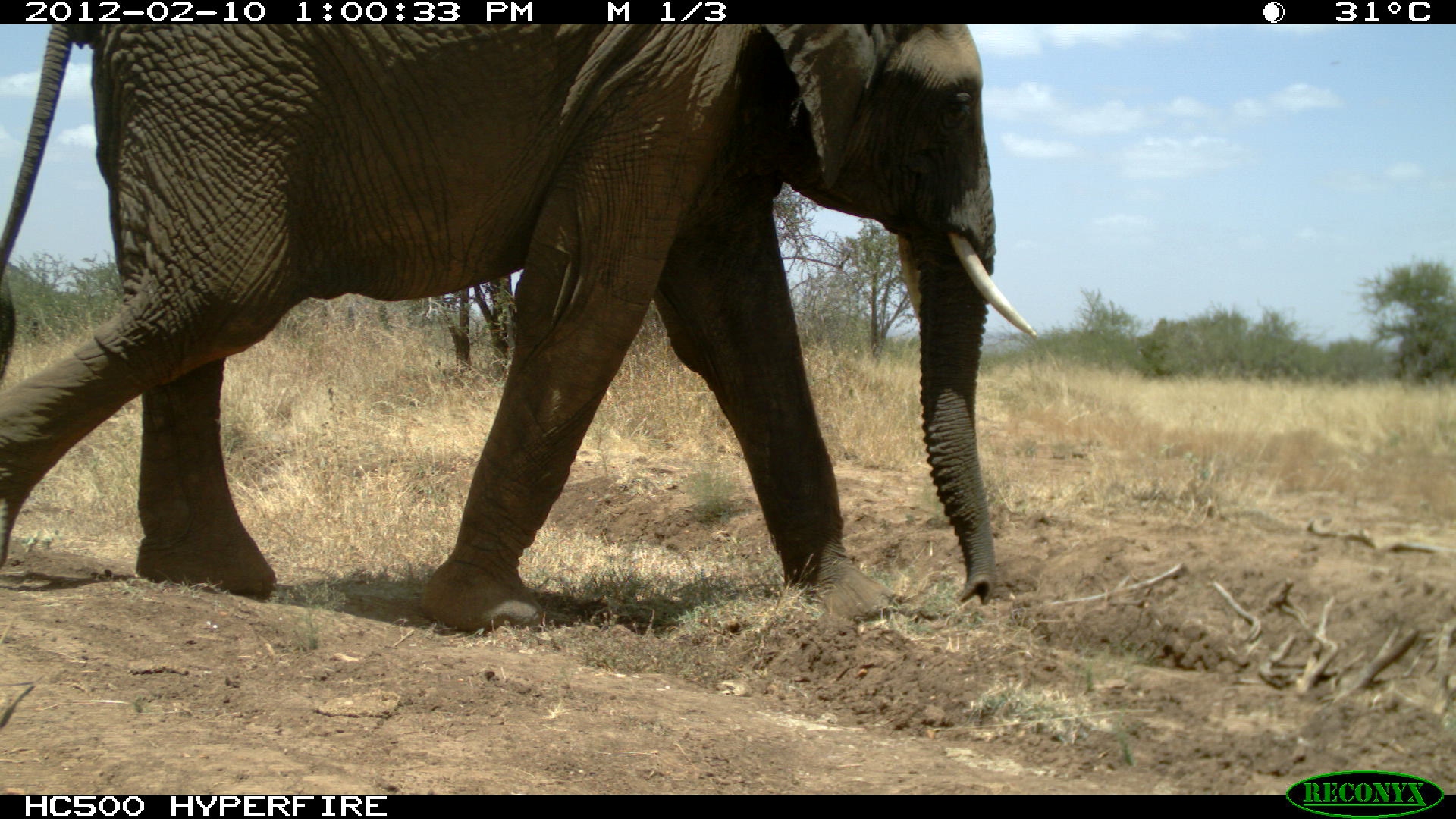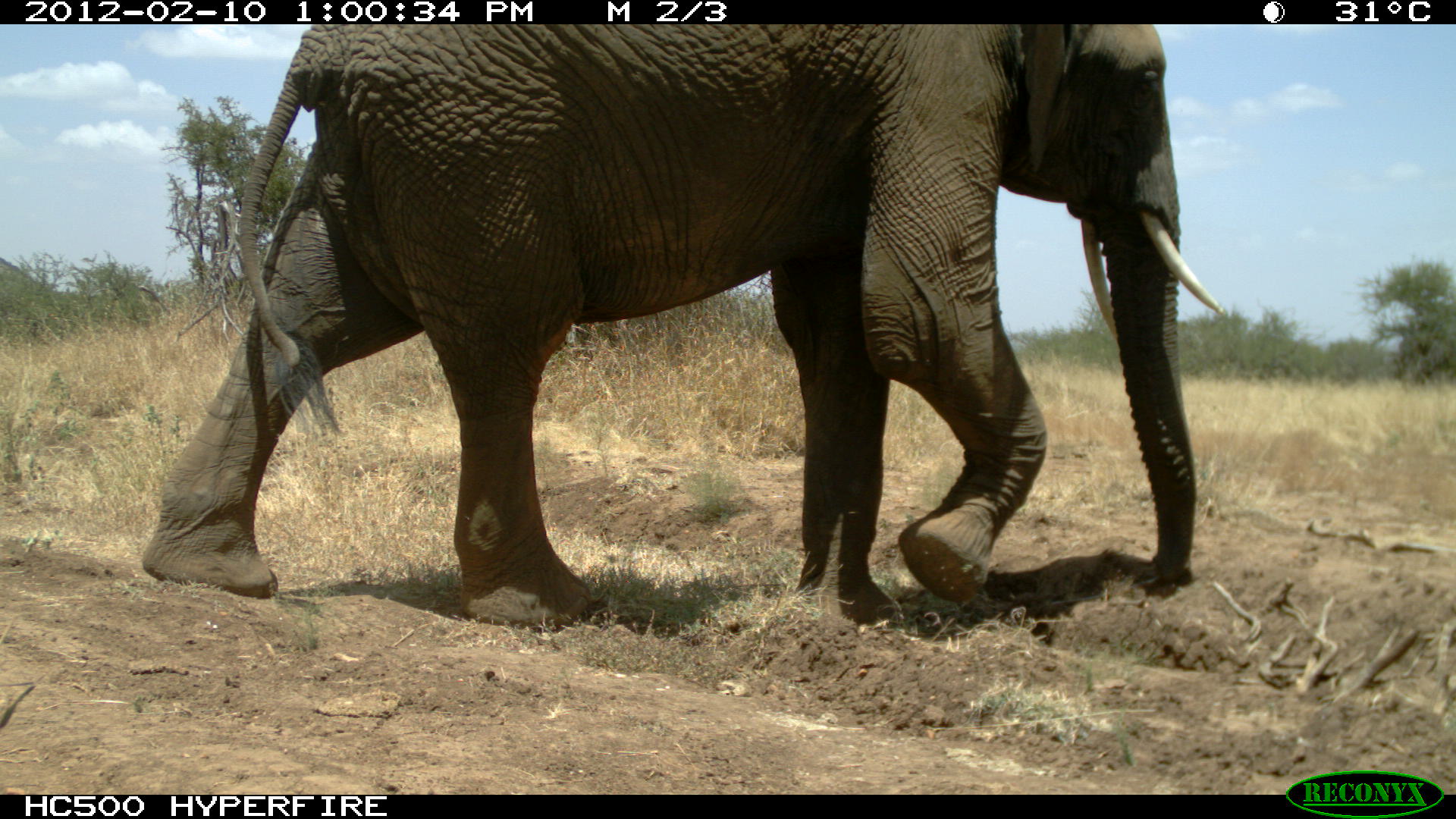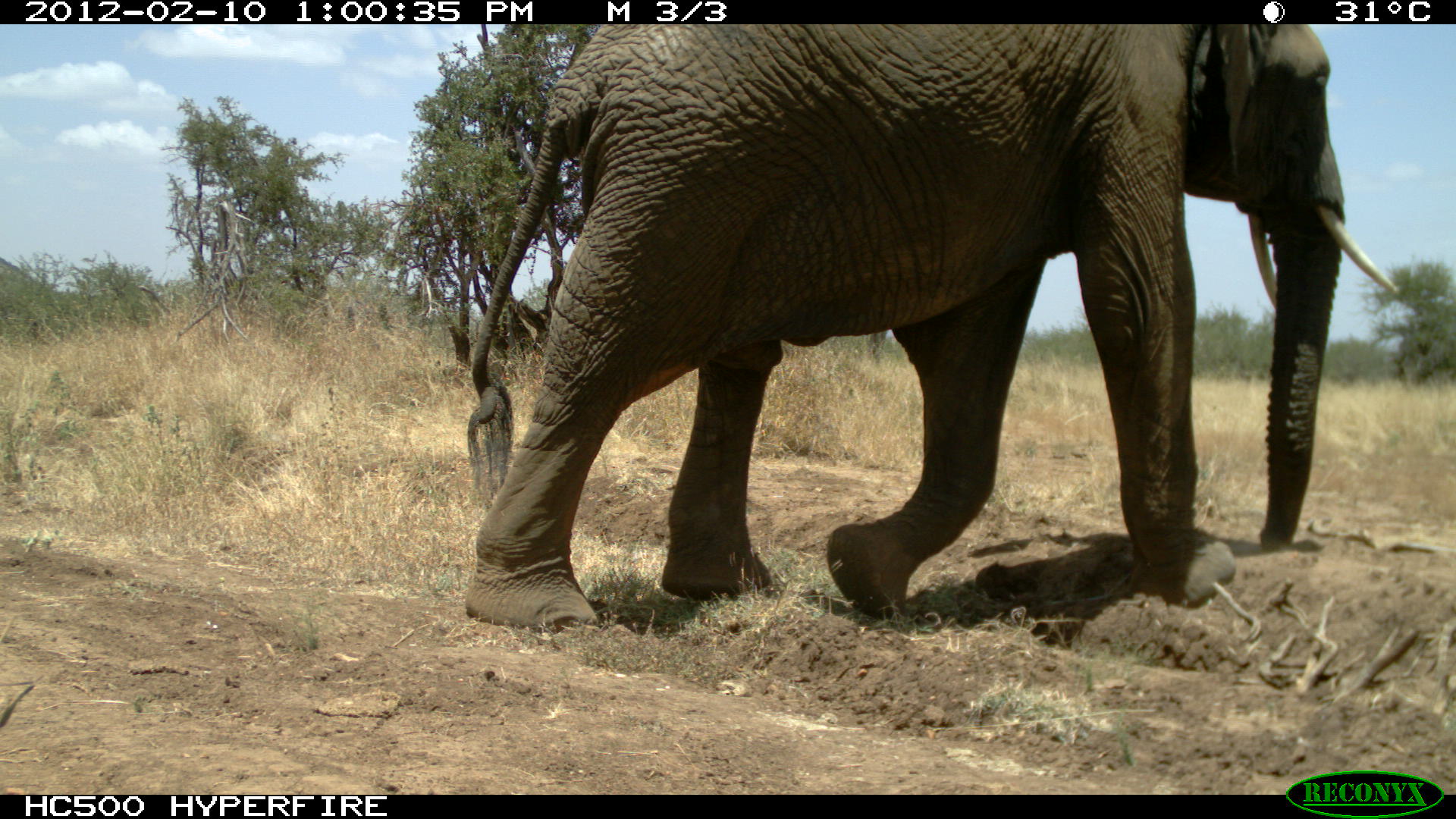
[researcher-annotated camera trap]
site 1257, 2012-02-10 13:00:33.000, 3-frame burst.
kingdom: Animalia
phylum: Chordata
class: Mammalia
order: Proboscidea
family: Elephantidae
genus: Loxodonta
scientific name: Loxodonta africana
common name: african bush elephant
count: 1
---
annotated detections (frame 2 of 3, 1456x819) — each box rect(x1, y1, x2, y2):
loxodonta africana: rect(127, 23, 1226, 621)